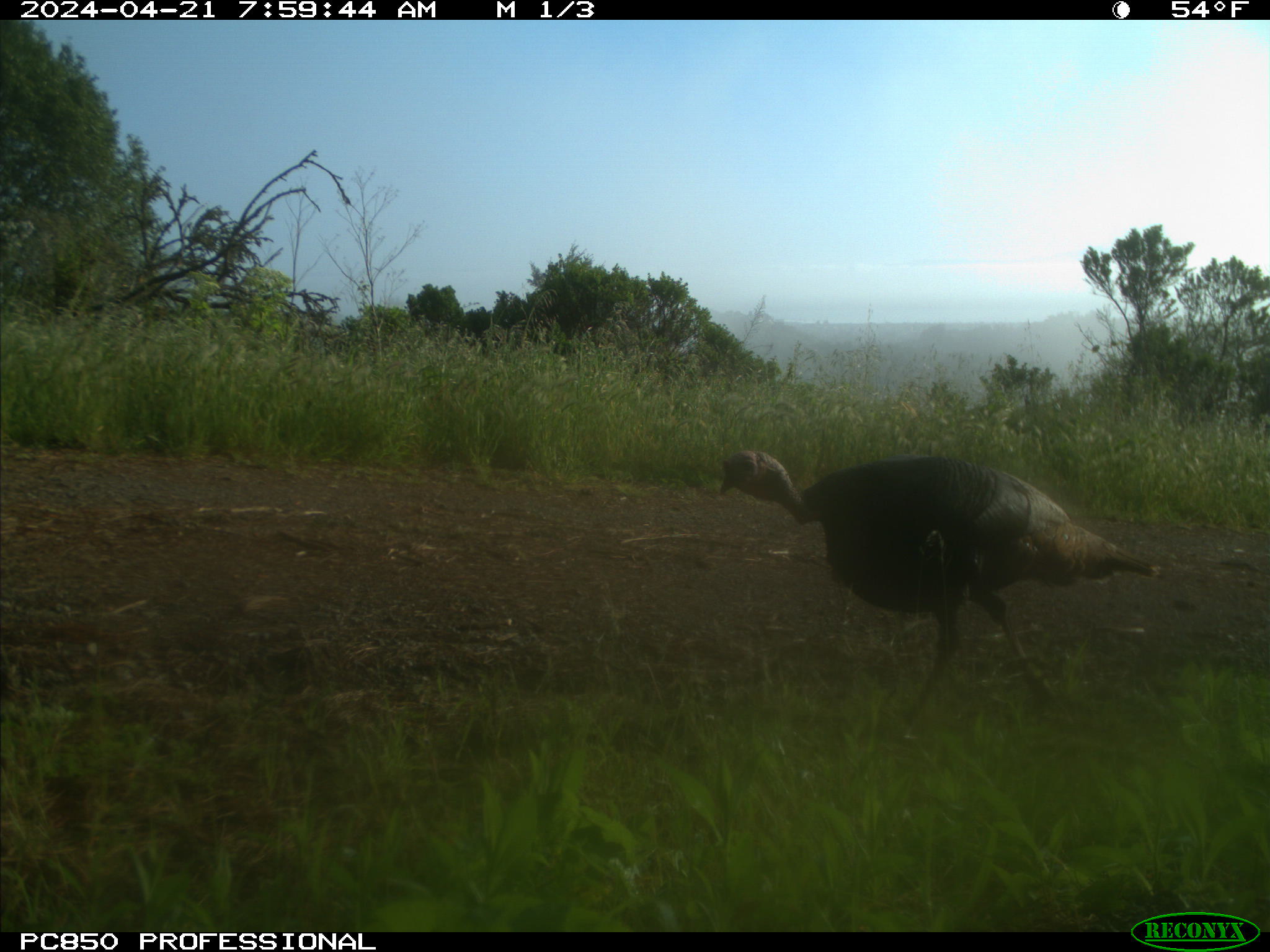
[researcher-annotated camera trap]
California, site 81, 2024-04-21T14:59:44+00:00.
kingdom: Animalia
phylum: Chordata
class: Aves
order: Galliformes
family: Phasianidae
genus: Meleagris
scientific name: Meleagris gallopavo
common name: turkey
Turkey (Meleagris gallopavo).